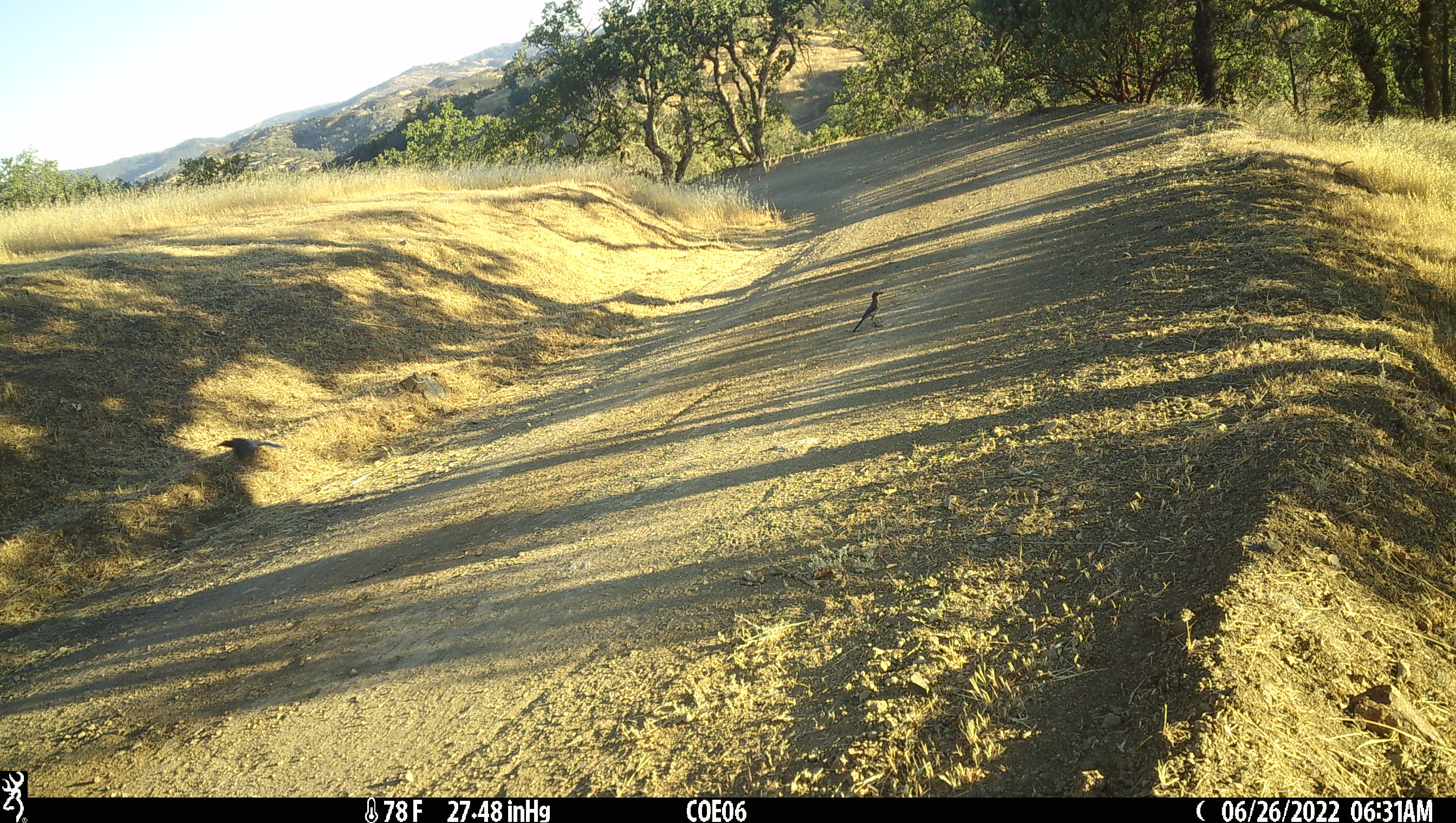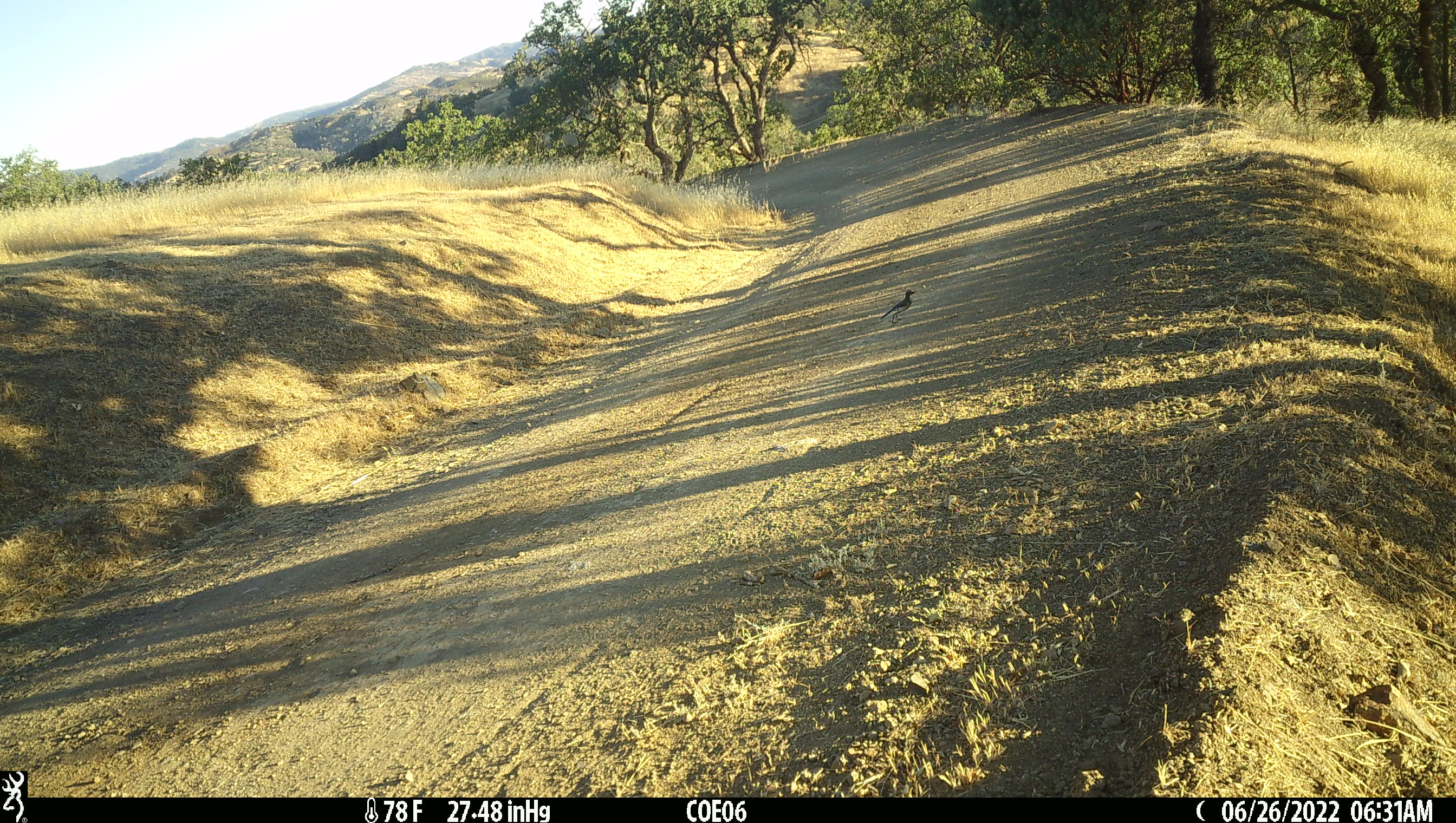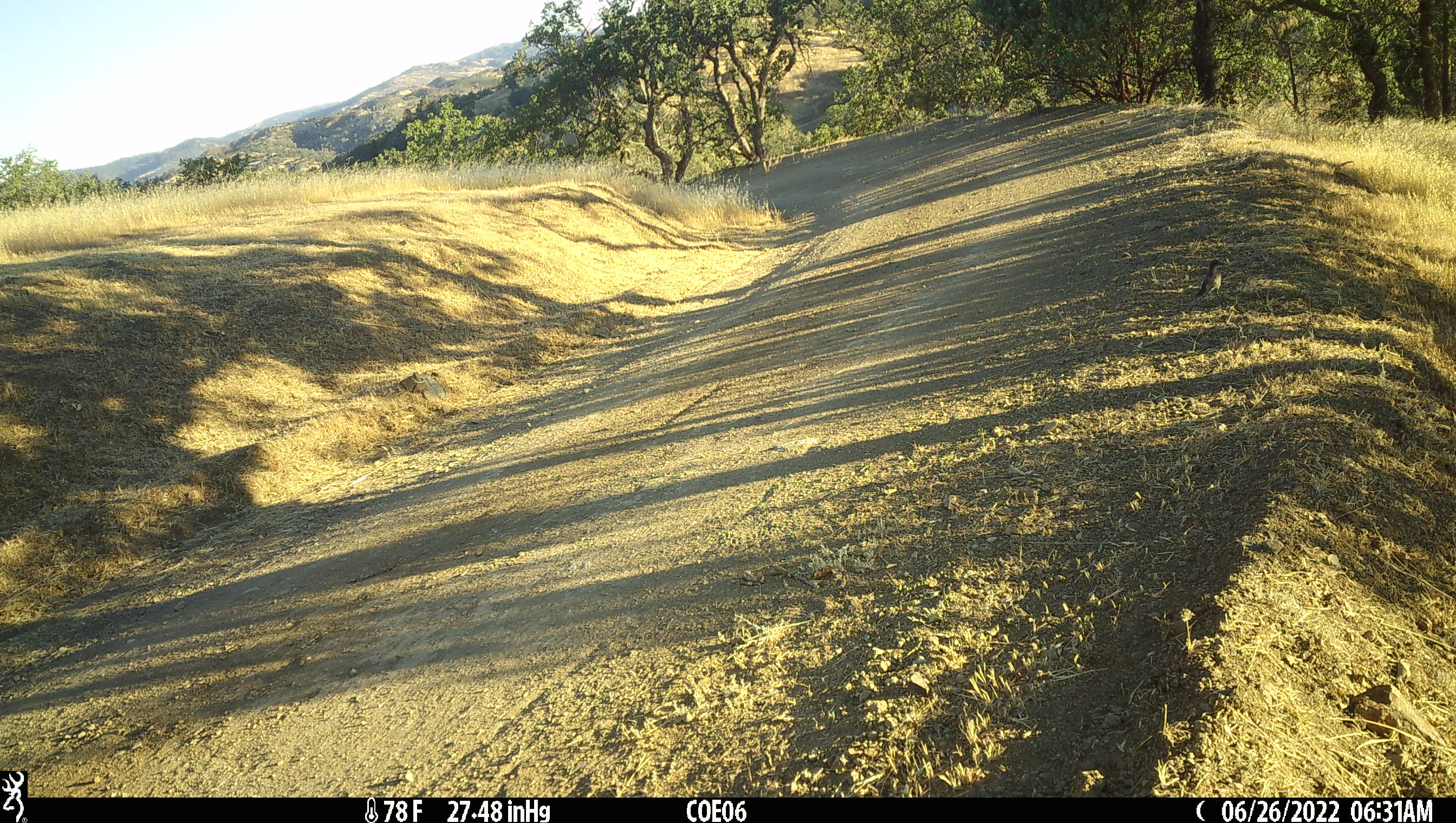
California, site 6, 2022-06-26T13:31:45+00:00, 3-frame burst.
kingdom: Animalia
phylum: Chordata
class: Aves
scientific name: Aves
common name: bird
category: unknown bird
Unknown bird (bird) (Aves).